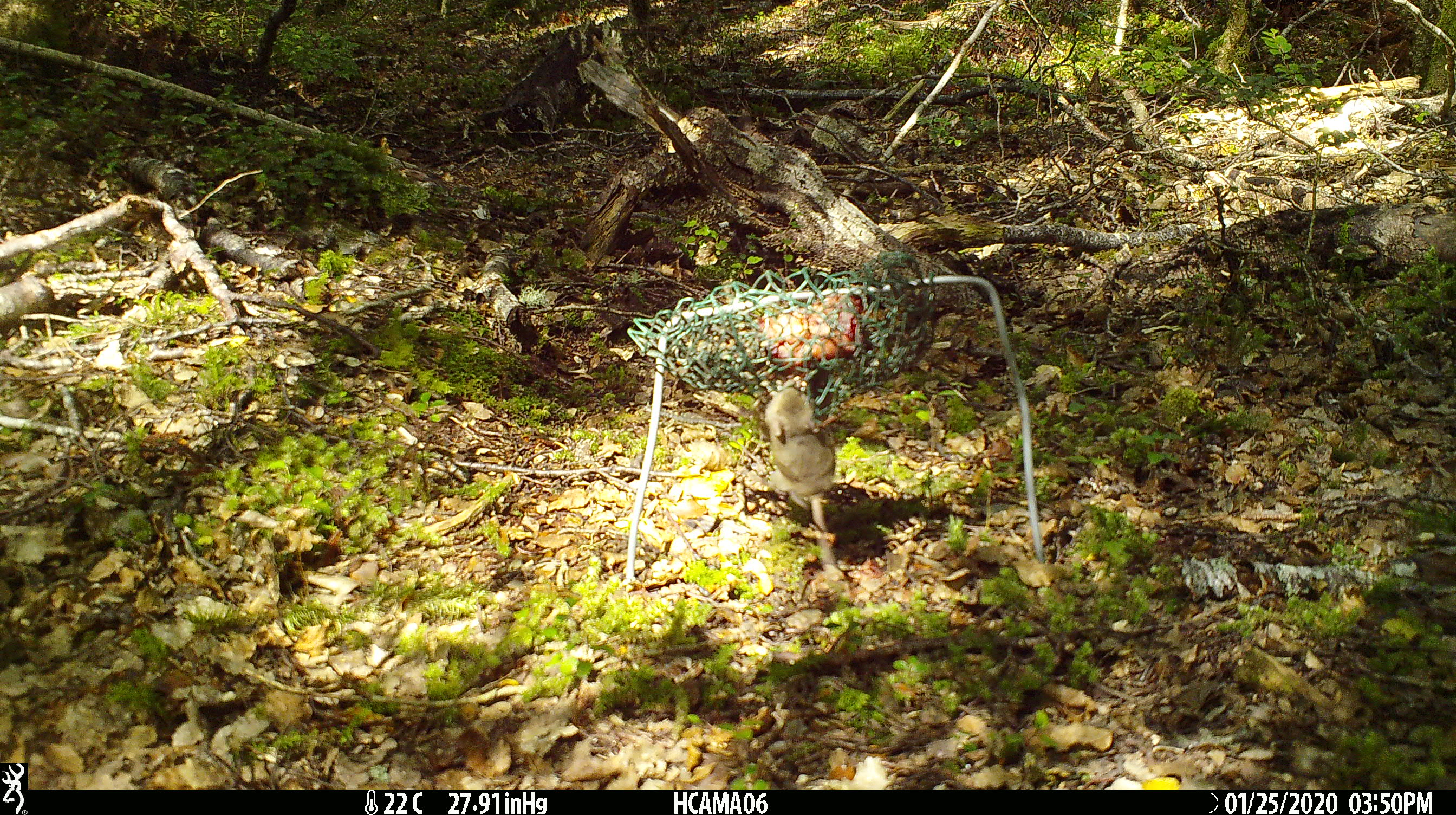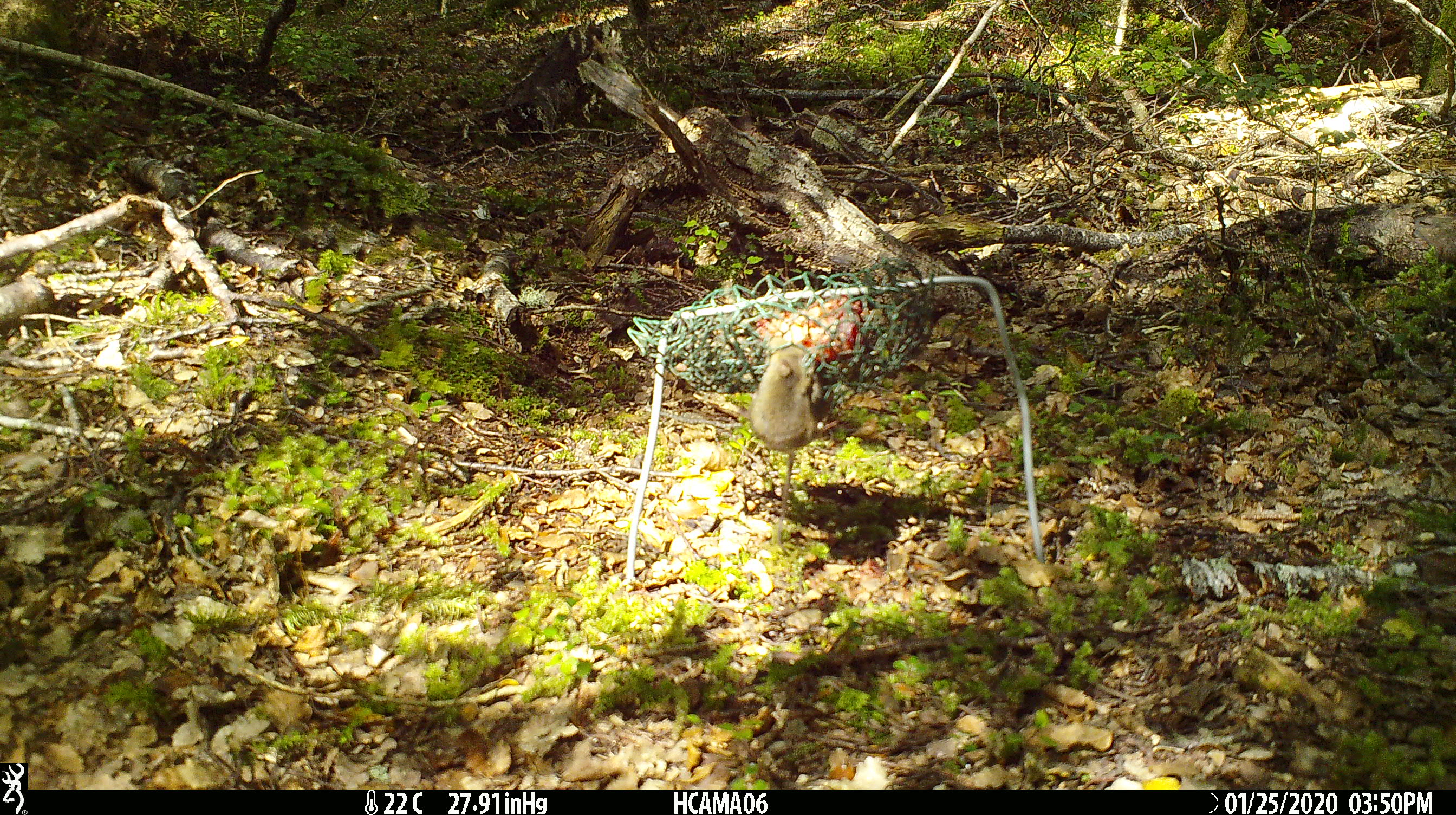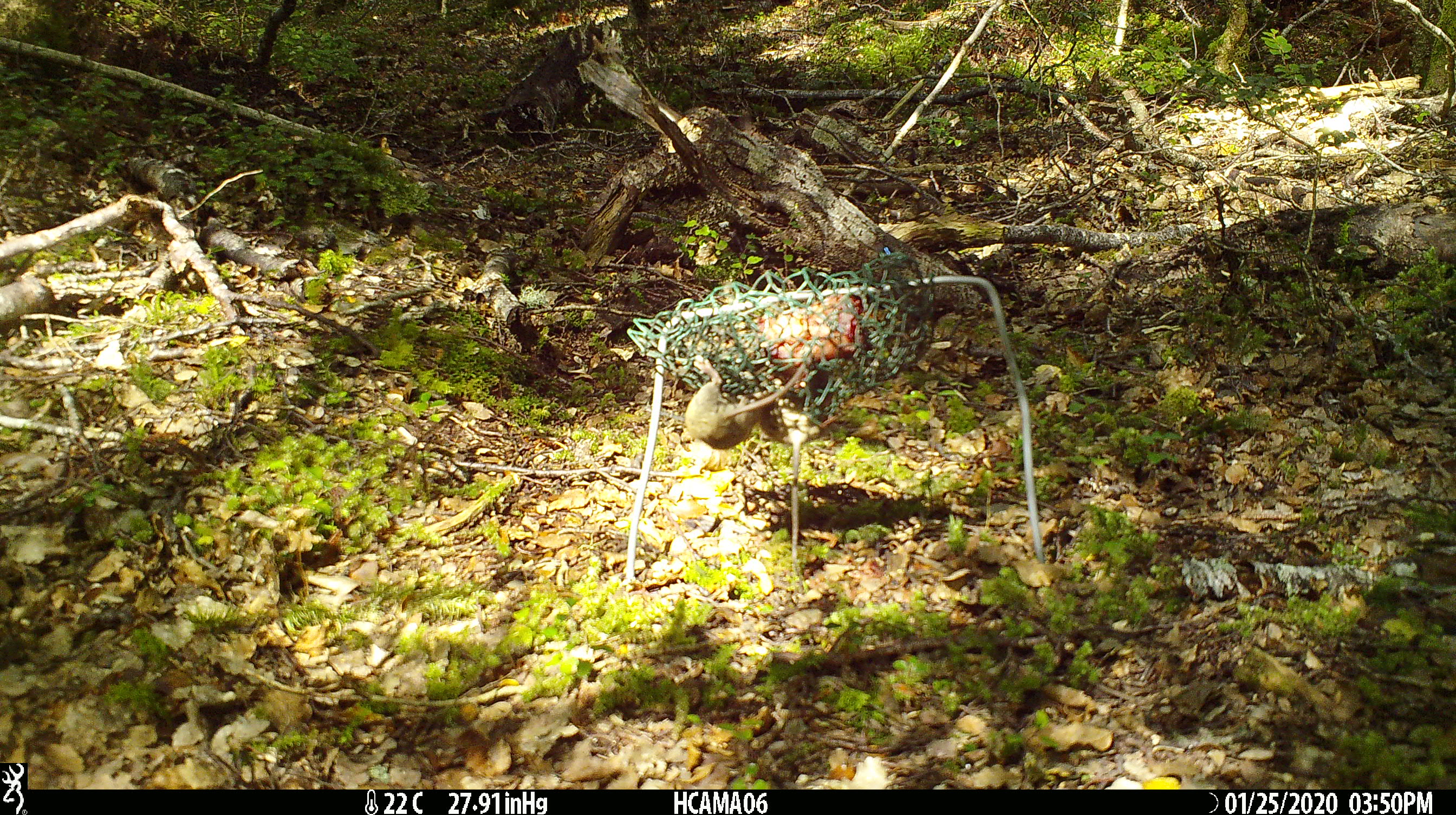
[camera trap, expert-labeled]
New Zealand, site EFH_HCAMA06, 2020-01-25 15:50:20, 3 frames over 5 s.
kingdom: Animalia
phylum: Chordata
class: Mammalia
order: Rodentia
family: Muridae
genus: Mus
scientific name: Mus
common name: mouse